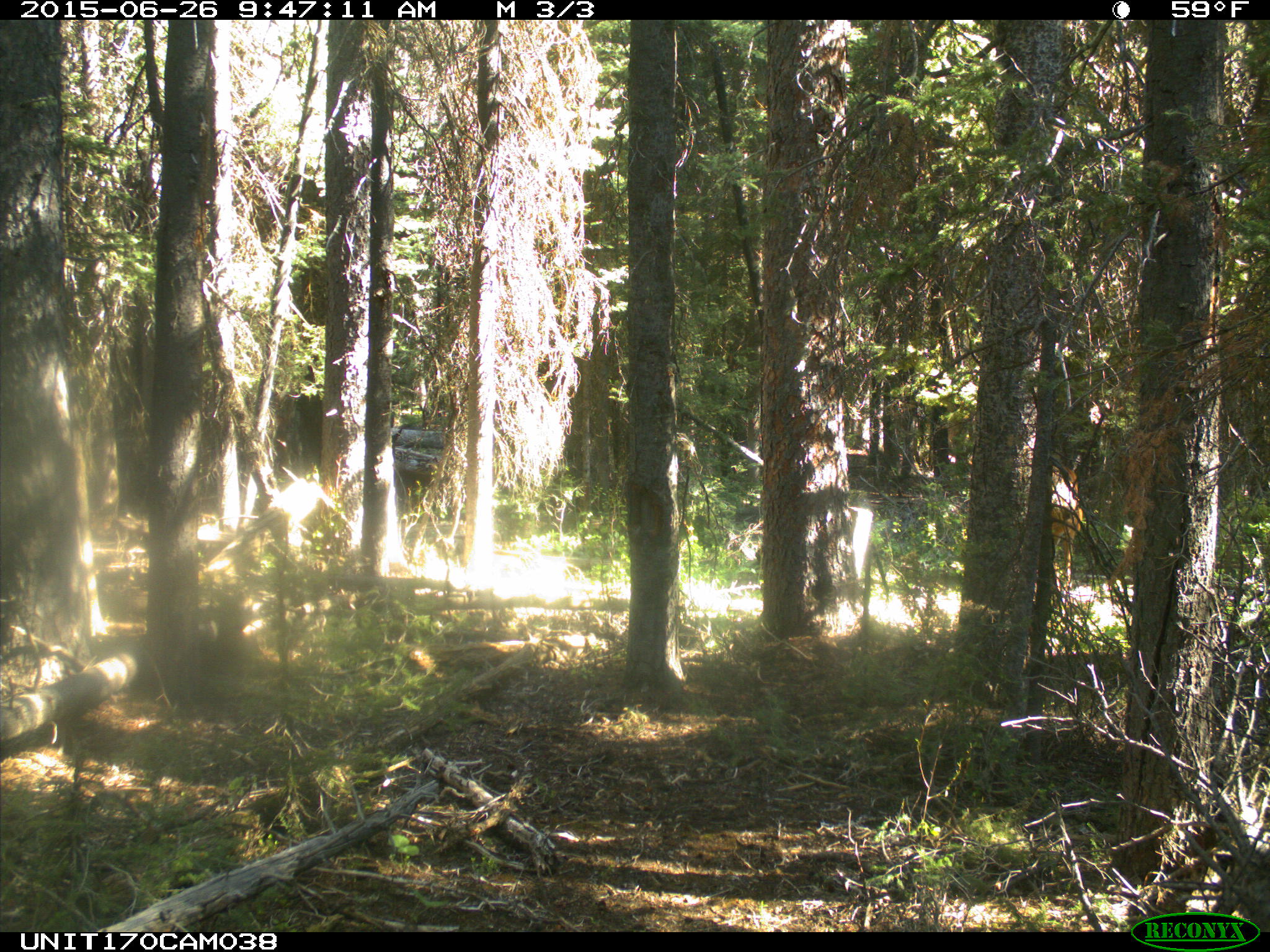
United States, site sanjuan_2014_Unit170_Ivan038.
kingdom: Animalia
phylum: Chordata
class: Mammalia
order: Artiodactyla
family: Cervidae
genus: Cervus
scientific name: Cervus elaphus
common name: red deer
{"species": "Cervus elaphus (red deer)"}